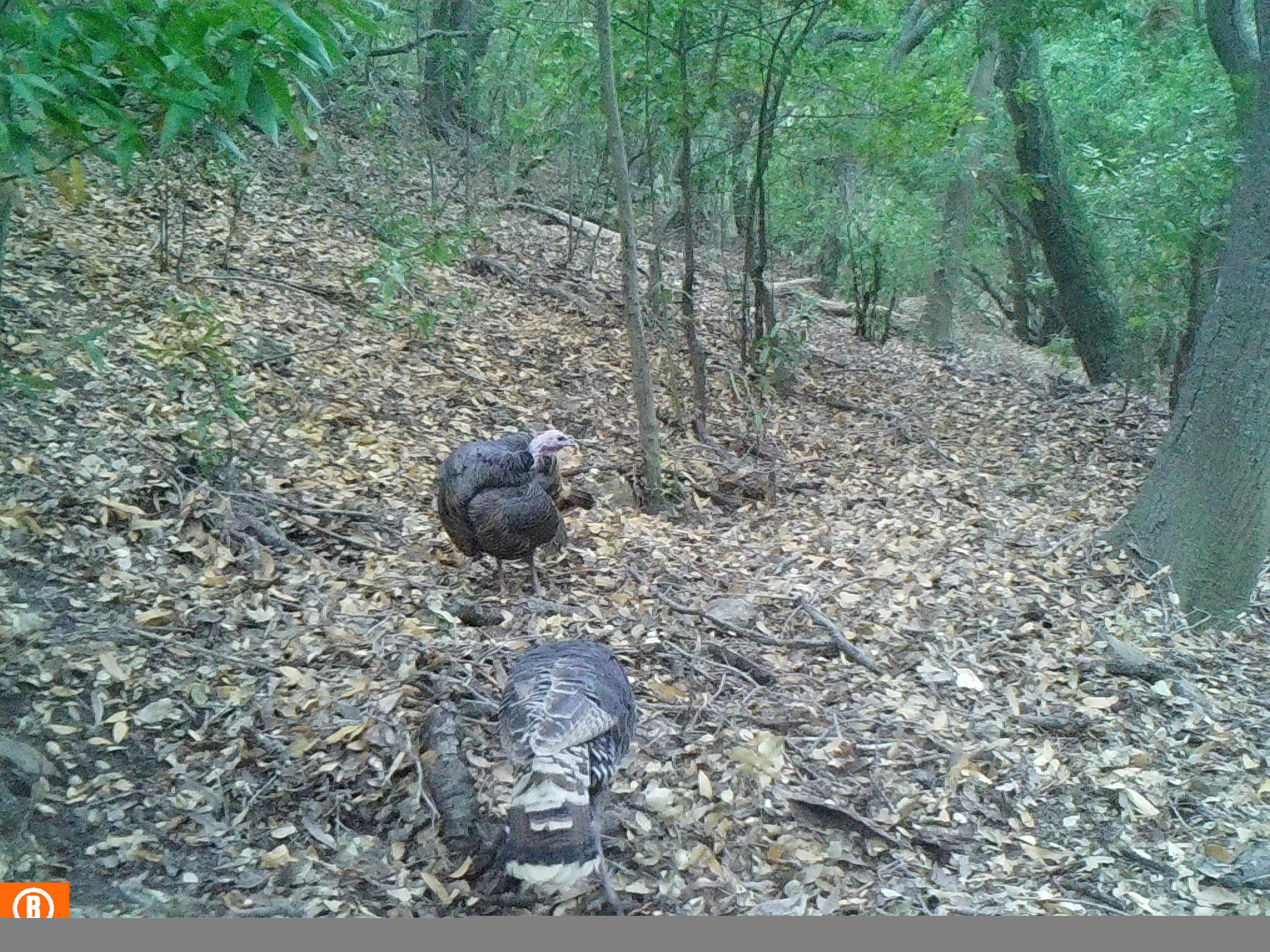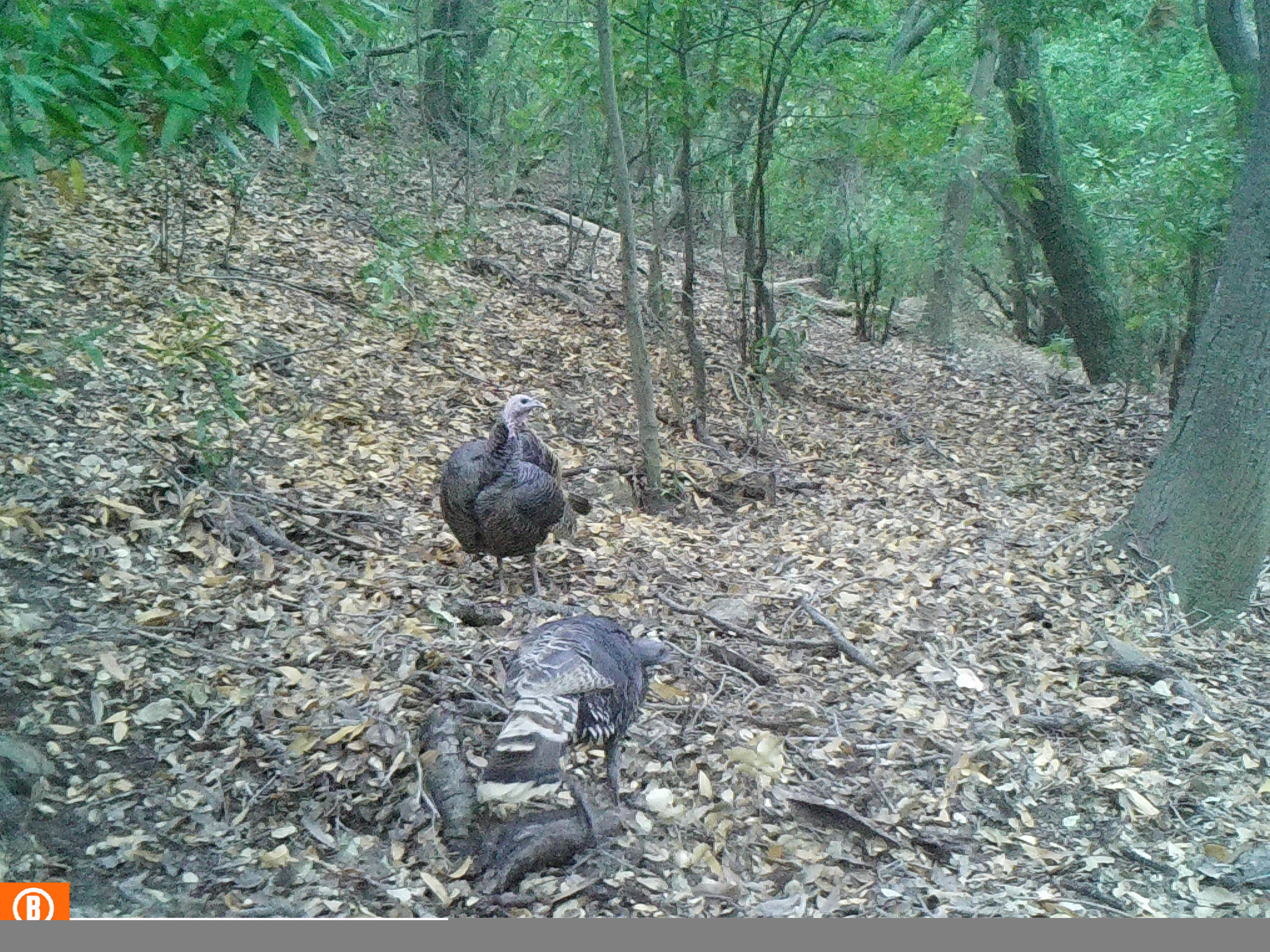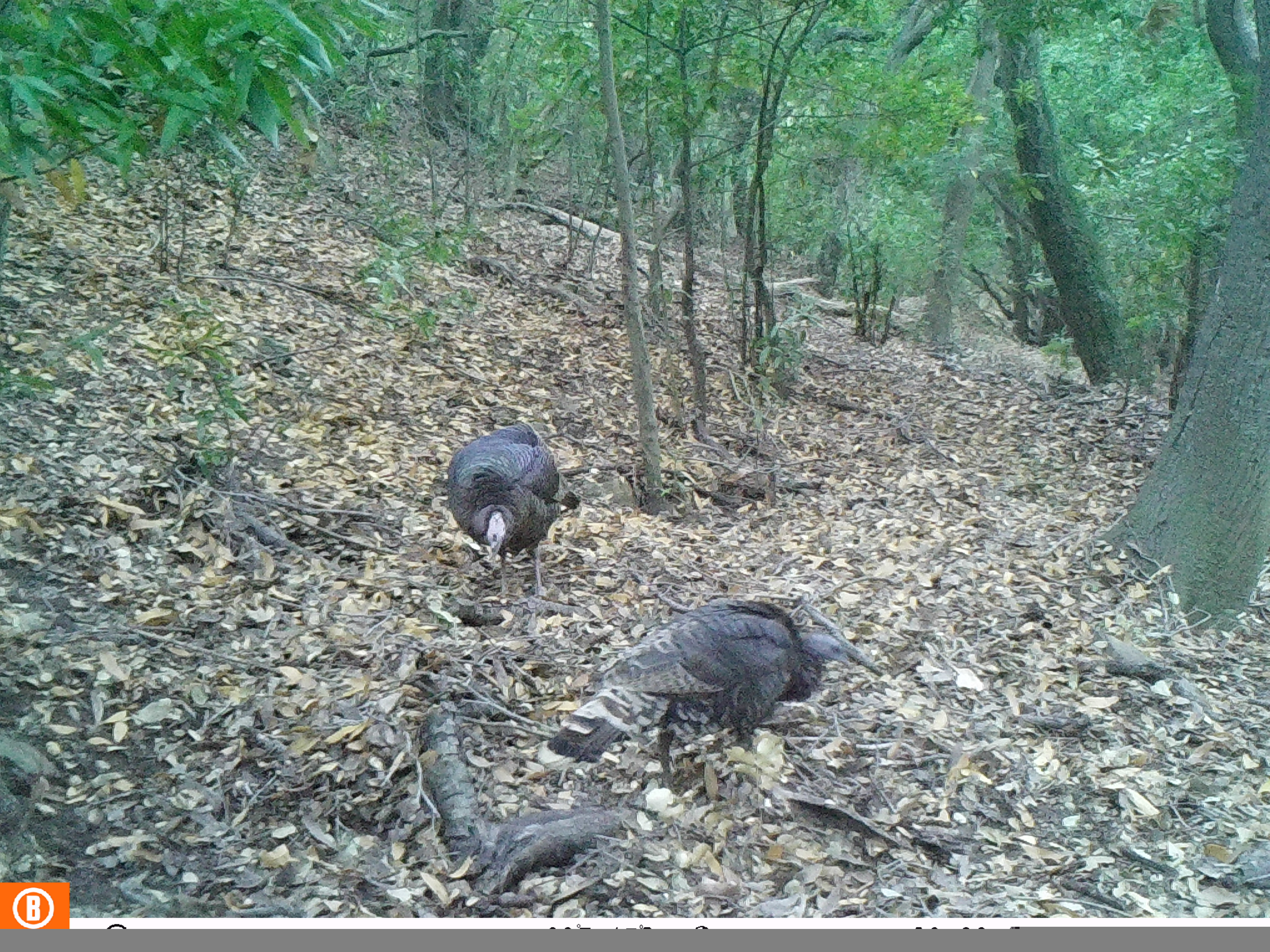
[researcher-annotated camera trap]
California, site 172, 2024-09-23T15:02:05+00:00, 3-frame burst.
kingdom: Animalia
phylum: Chordata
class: Aves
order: Galliformes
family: Phasianidae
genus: Meleagris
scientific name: Meleagris gallopavo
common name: turkey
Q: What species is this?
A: Turkey (Meleagris gallopavo).